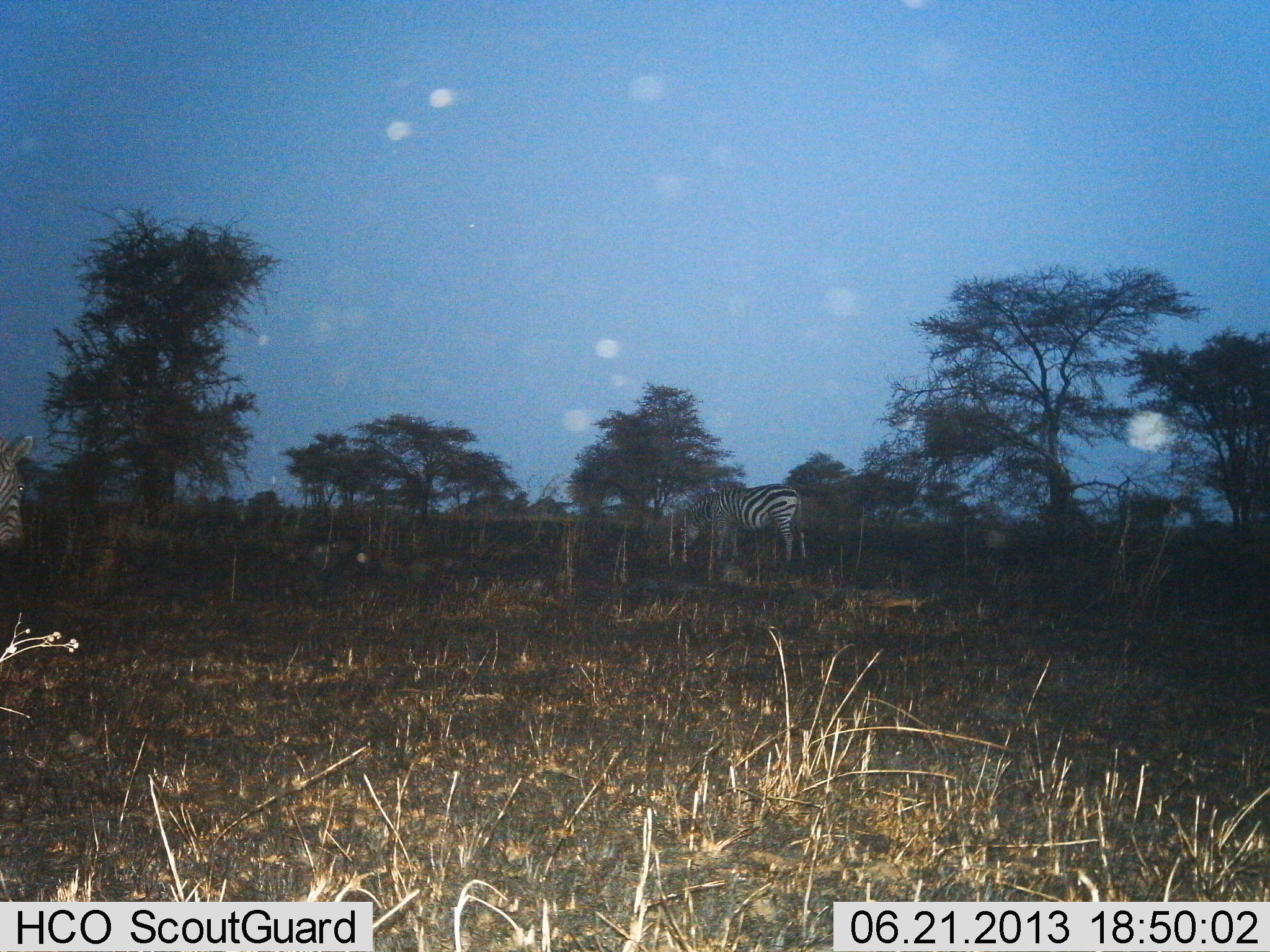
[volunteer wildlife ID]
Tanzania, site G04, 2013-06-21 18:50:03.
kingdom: Animalia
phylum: Chordata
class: Mammalia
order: Perissodactyla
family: Equidae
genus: Equus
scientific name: Equus quagga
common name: plains zebra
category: zebra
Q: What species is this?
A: Zebra (plains zebra) (Equus quagga).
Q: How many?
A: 2.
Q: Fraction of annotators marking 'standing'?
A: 50%.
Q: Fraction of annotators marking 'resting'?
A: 0%.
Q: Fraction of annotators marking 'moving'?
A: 0%.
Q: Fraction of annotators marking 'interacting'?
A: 0%.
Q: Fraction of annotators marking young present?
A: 0%.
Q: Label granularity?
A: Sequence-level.